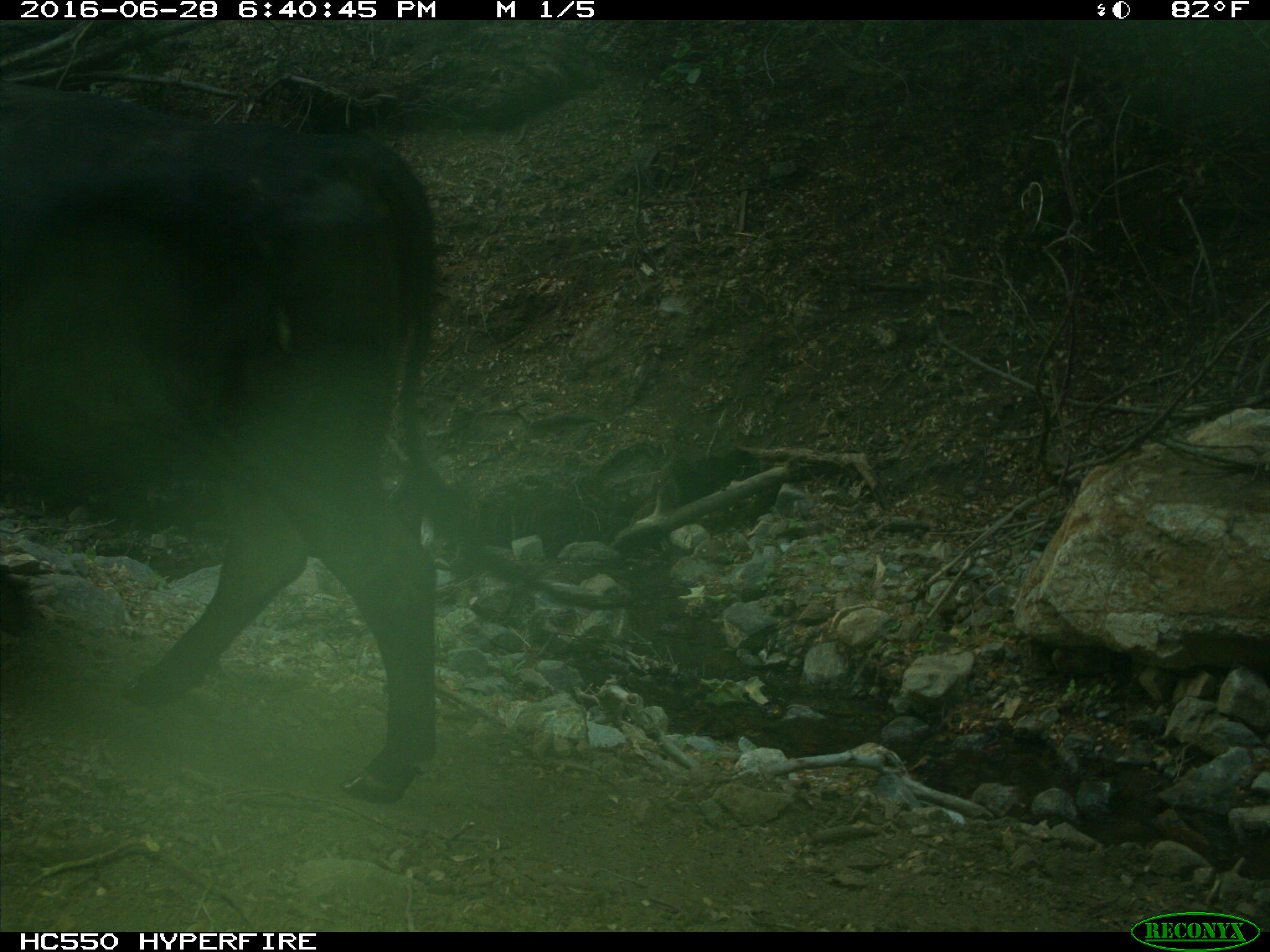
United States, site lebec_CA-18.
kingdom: Animalia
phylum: Chordata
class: Mammalia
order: Artiodactyla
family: Bovidae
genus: Bos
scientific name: Bos taurus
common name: domestic cow